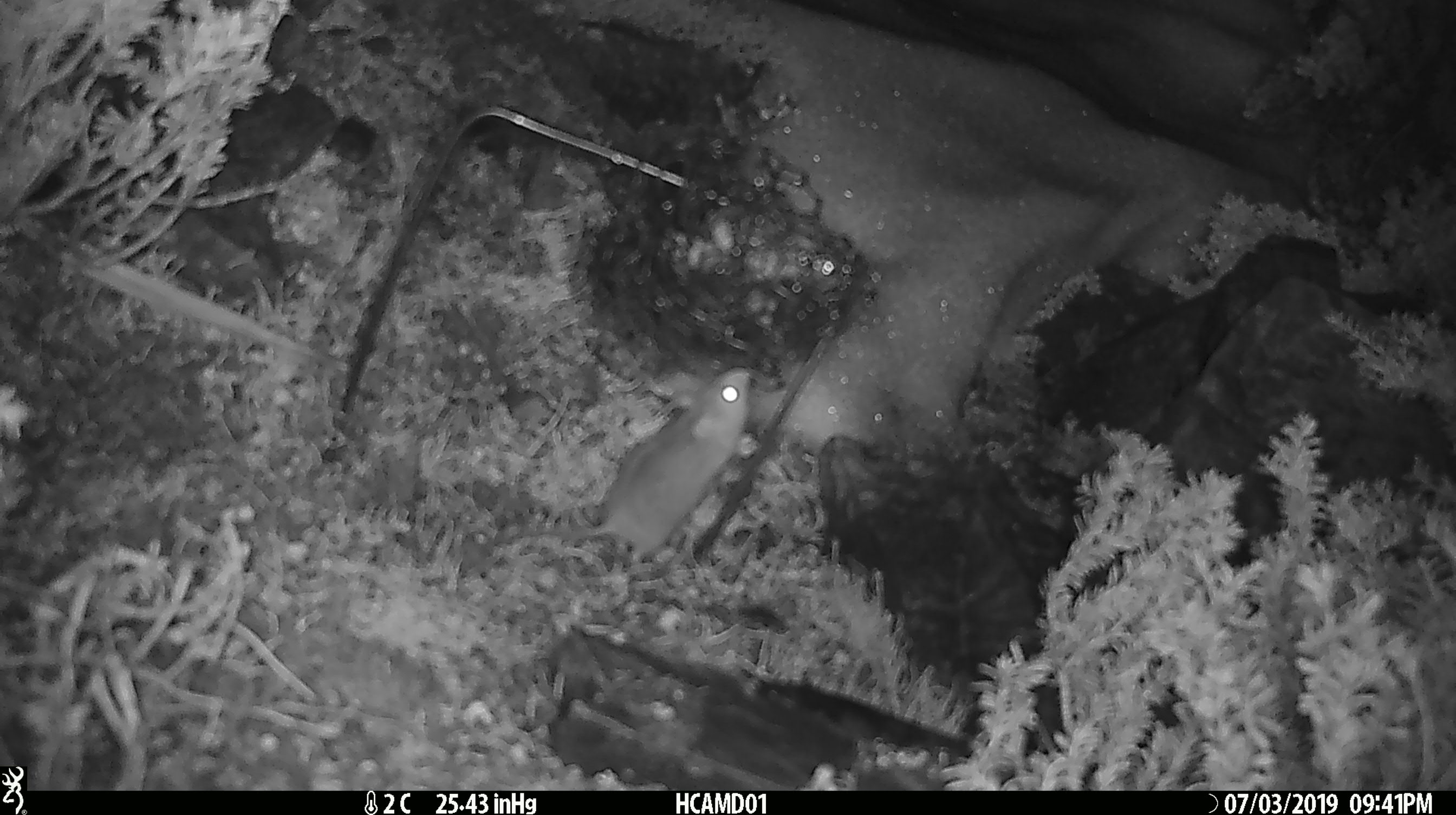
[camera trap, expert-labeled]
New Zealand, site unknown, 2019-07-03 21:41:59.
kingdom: Animalia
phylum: Chordata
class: Mammalia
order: Rodentia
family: Muridae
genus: Mus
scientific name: Mus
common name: mouse